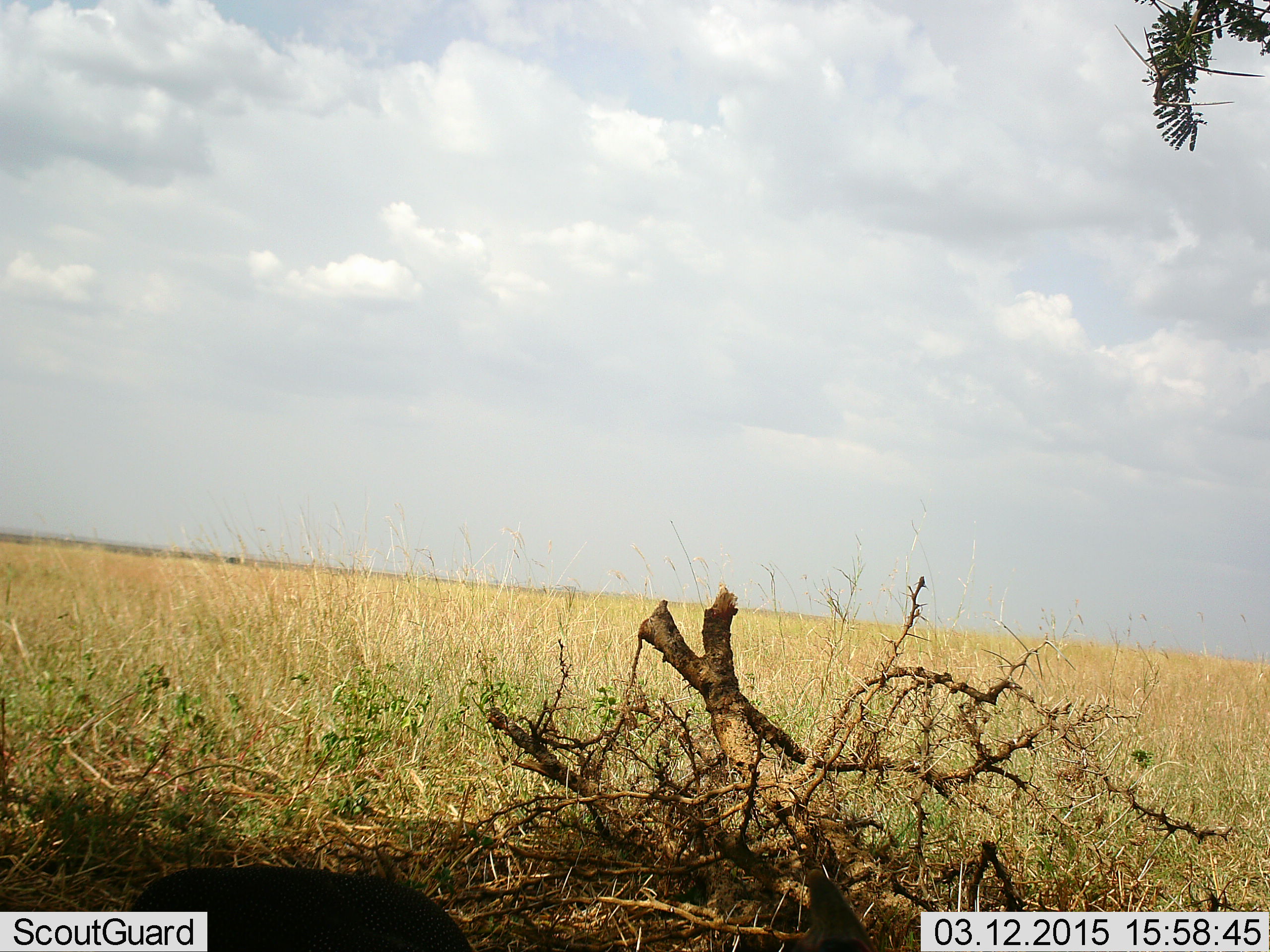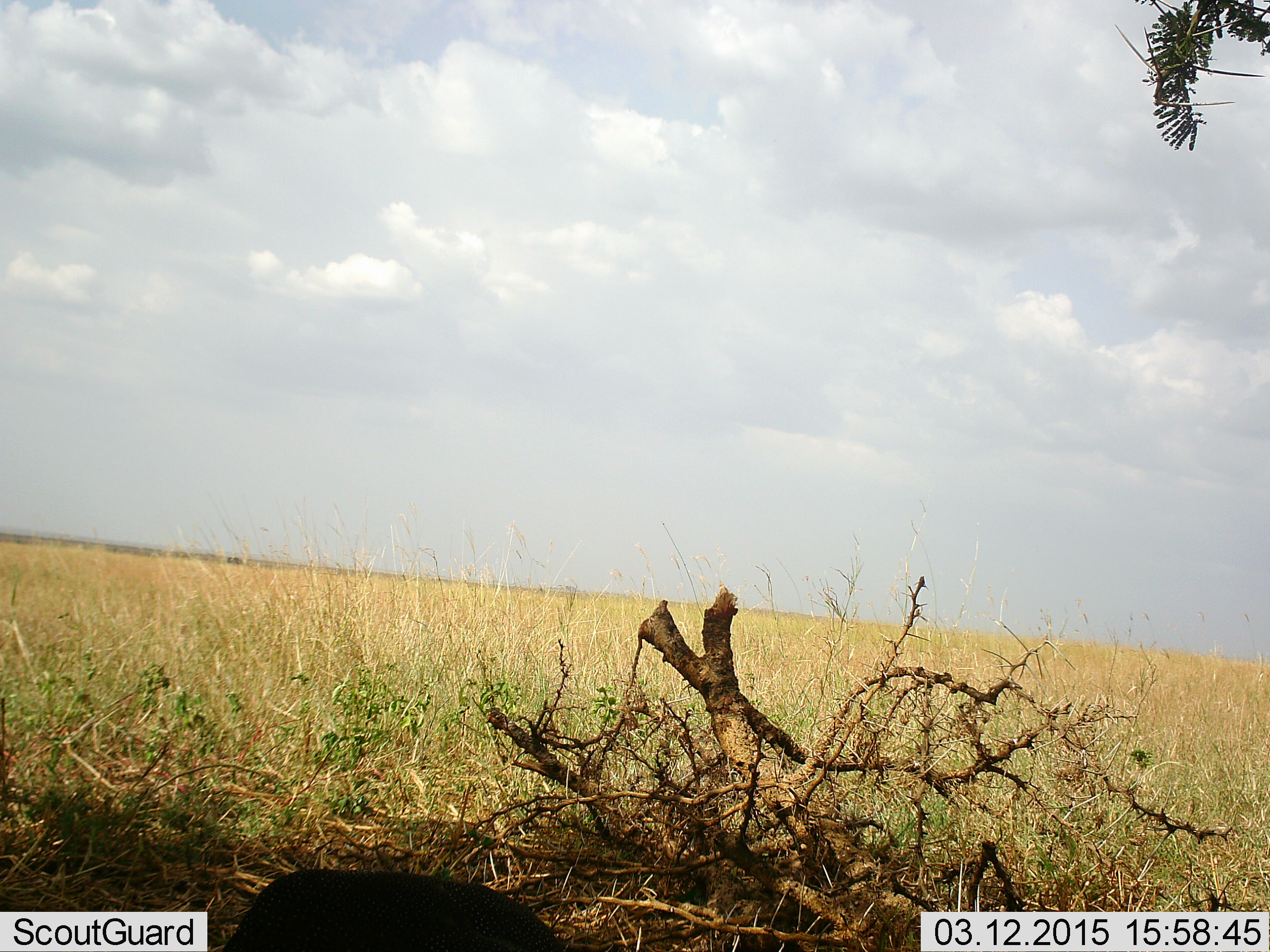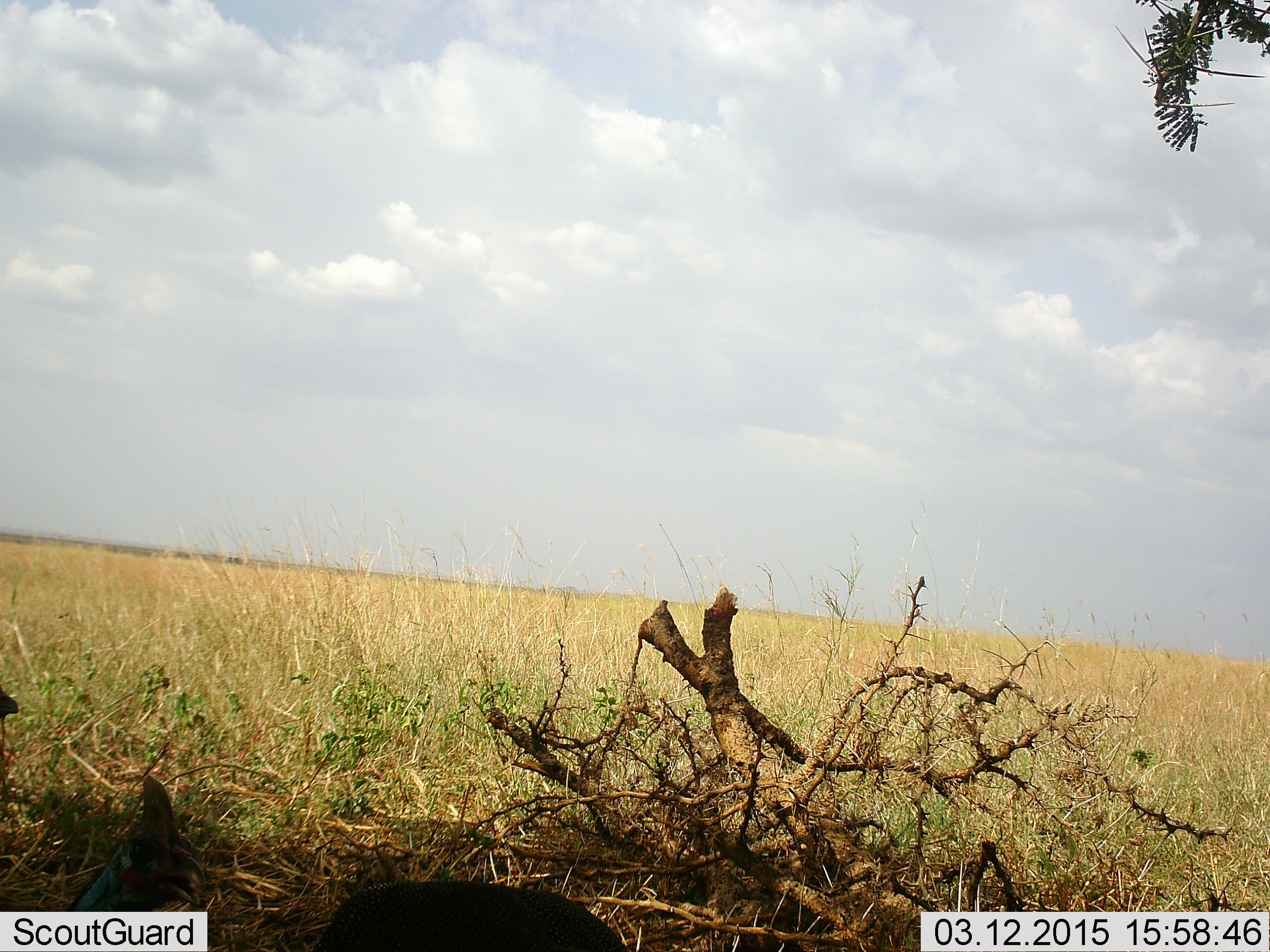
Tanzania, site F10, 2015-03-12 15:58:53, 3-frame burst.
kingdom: Animalia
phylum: Chordata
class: Aves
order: Galliformes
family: Numididae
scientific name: Numididae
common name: guinea fowl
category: guineafowl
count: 4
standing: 50%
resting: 0%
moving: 100%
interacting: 0%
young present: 0%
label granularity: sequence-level